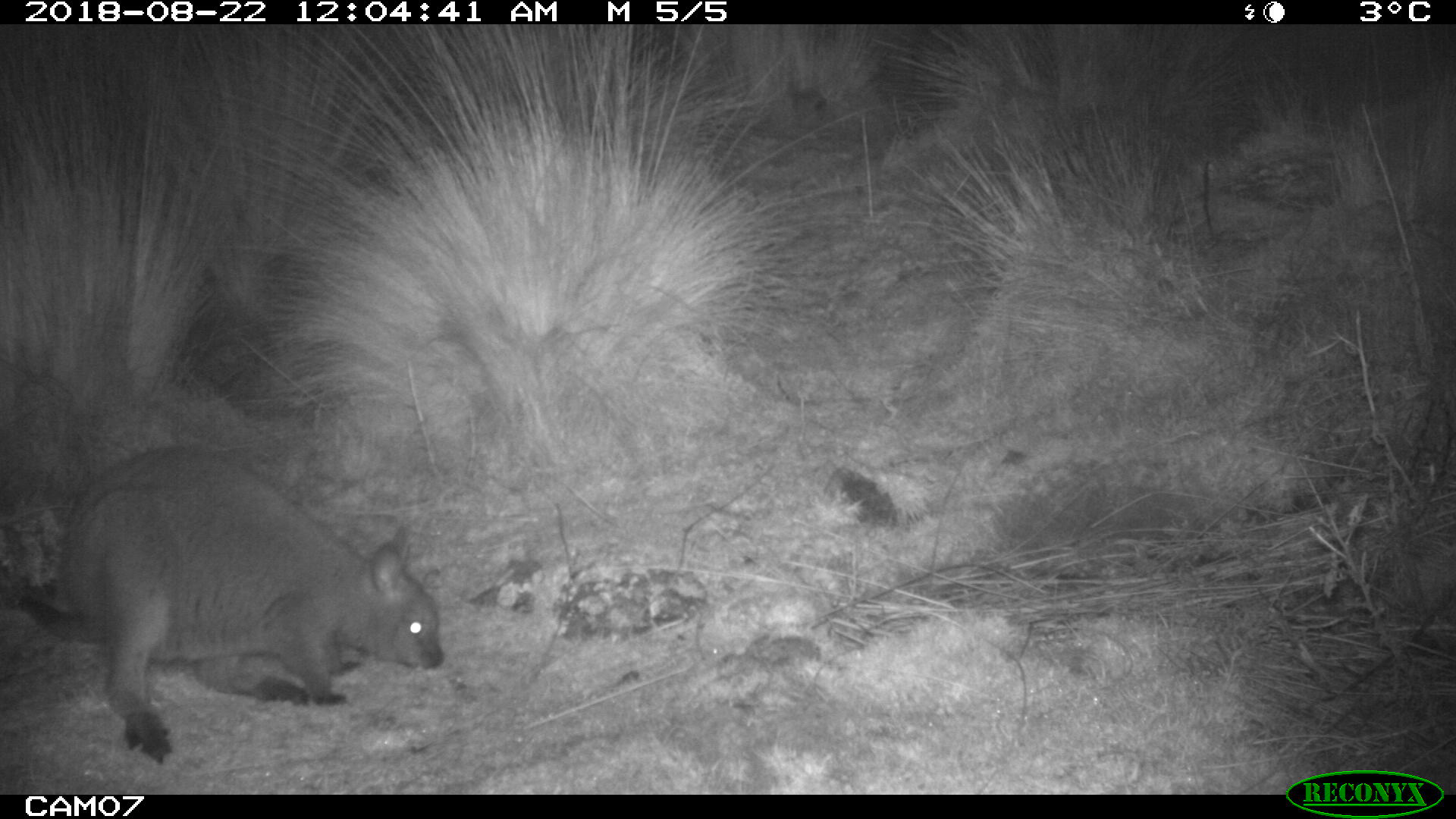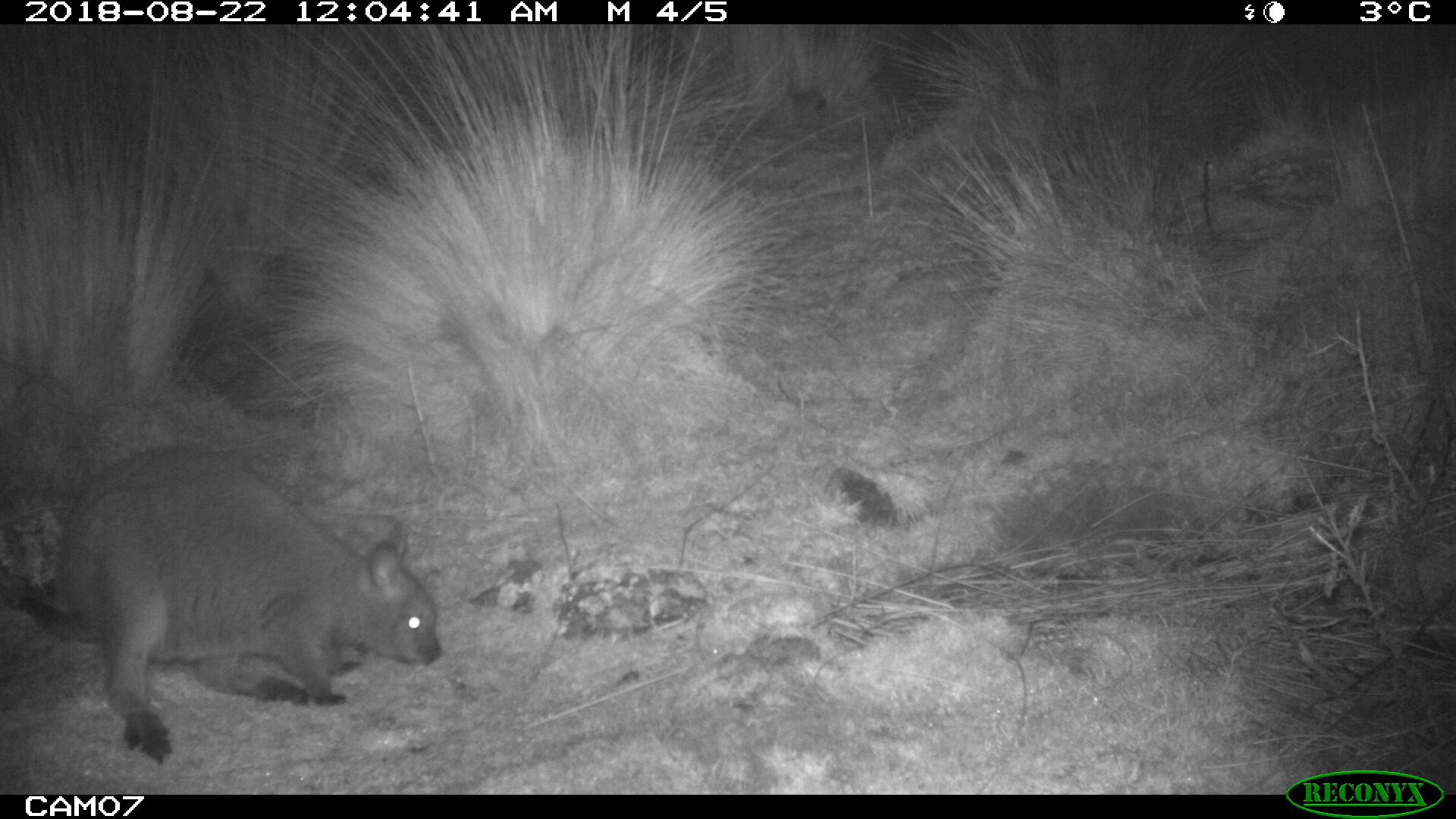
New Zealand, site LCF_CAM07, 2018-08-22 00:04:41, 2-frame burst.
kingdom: Animalia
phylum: Chordata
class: Mammalia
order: Diprotodontia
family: Macropodidae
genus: Notamacropus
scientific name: Notamacropus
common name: wallaby